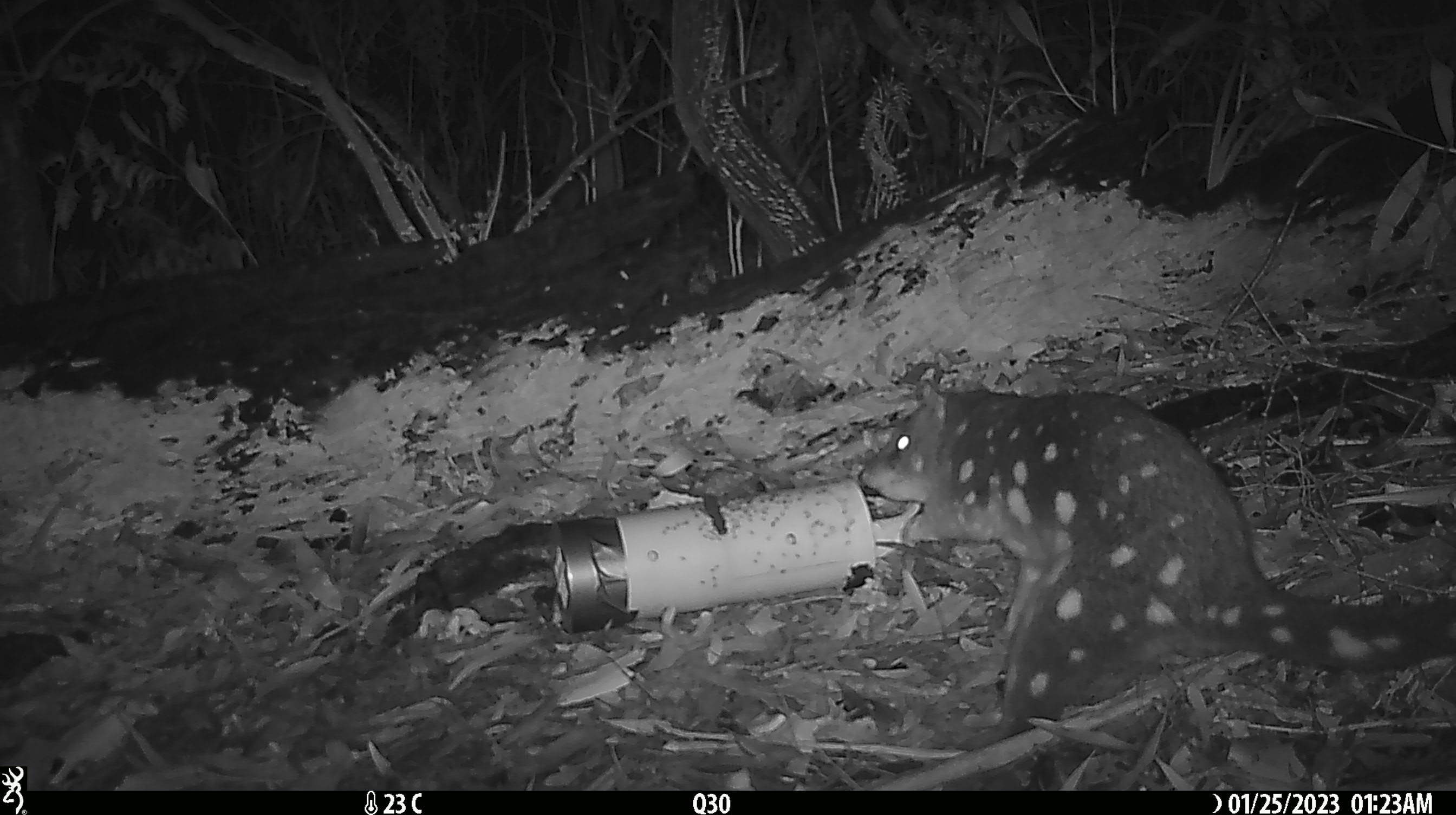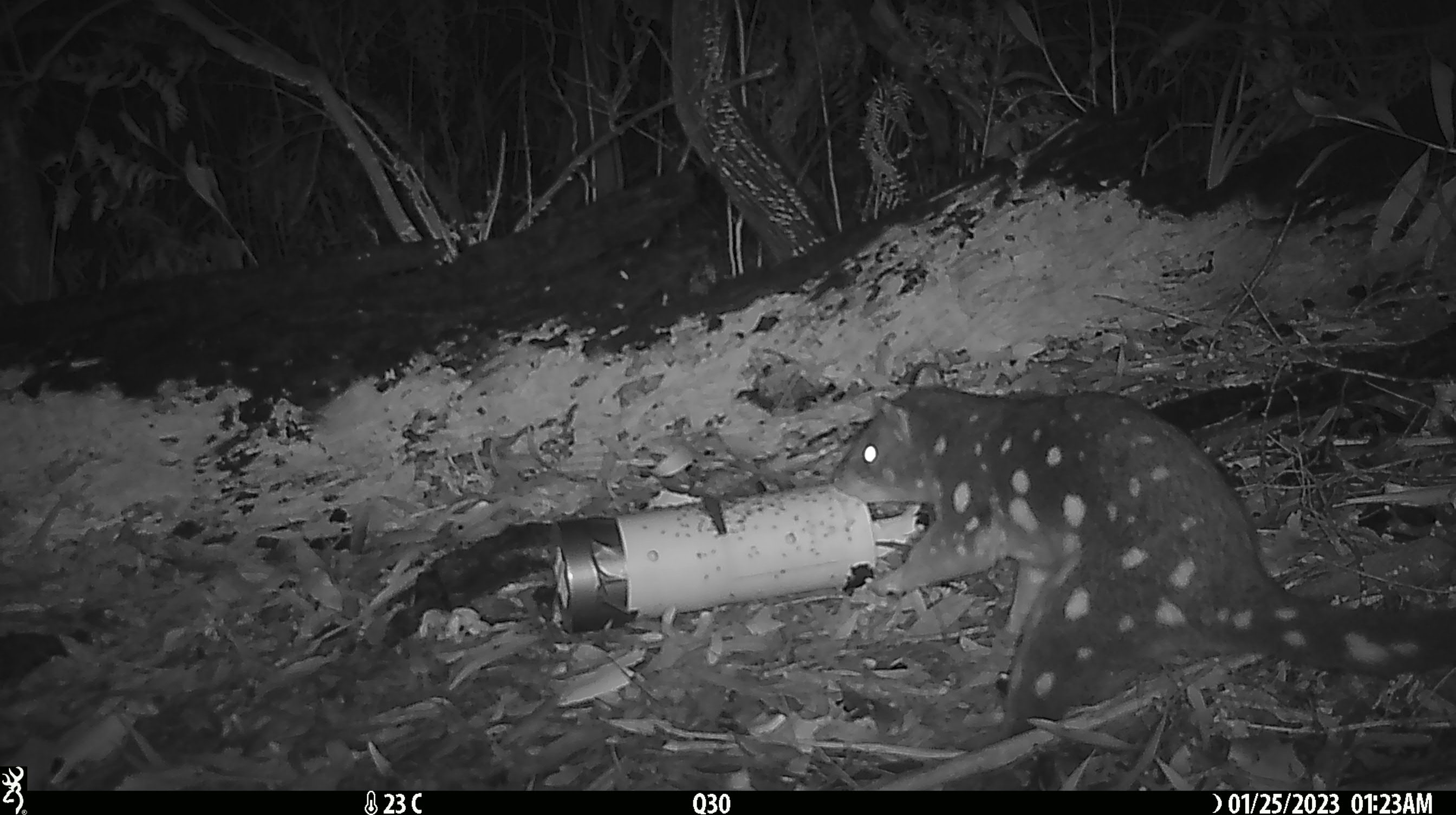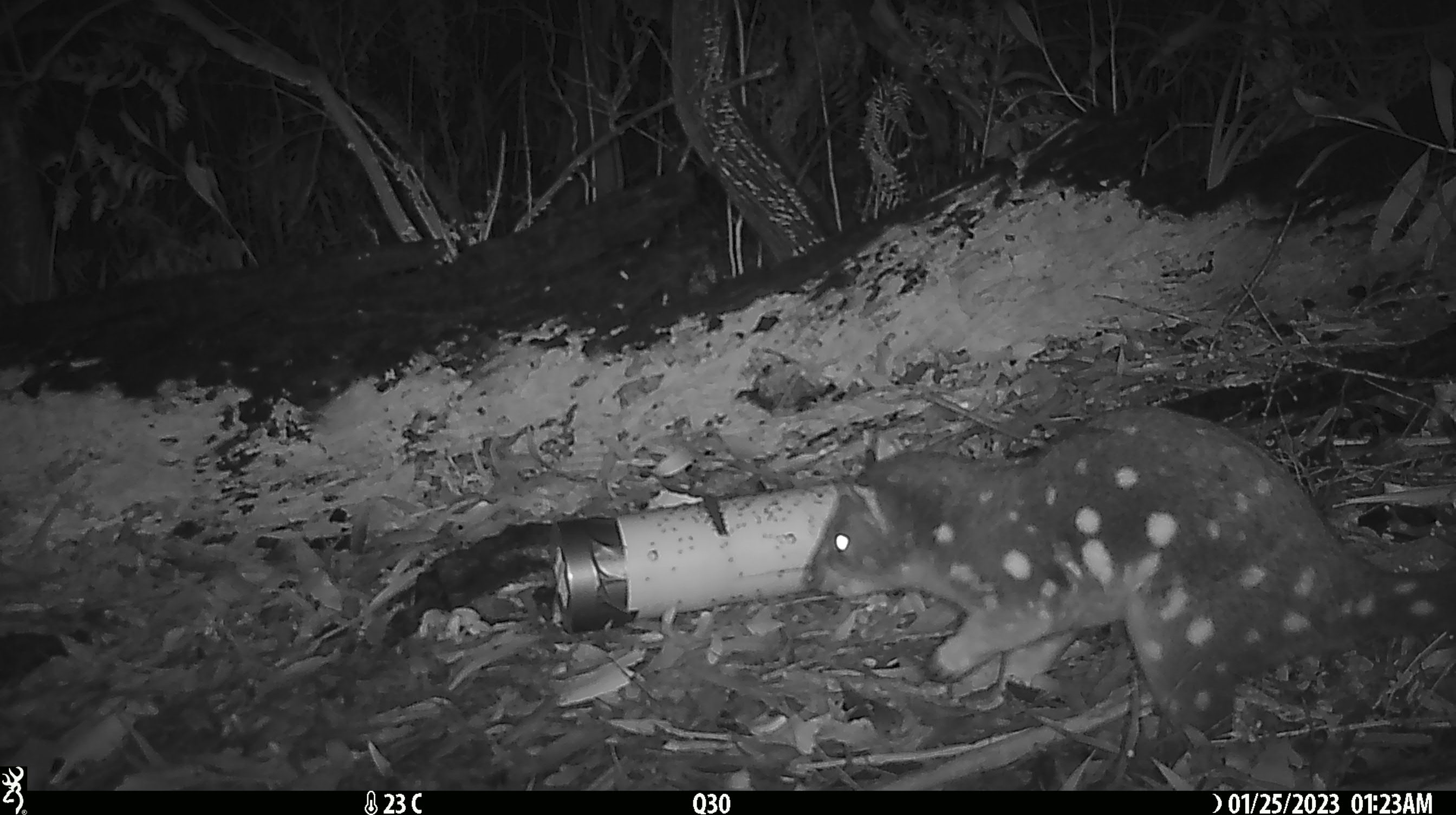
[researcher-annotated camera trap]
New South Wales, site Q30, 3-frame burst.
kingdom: Animalia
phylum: Chordata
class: Mammalia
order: Dasyuromorphia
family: Dasyuridae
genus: Dasyurus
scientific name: Dasyurus maculatus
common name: spotted-tailed quoll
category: quoll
Quoll (spotted-tailed quoll) (Dasyurus maculatus).